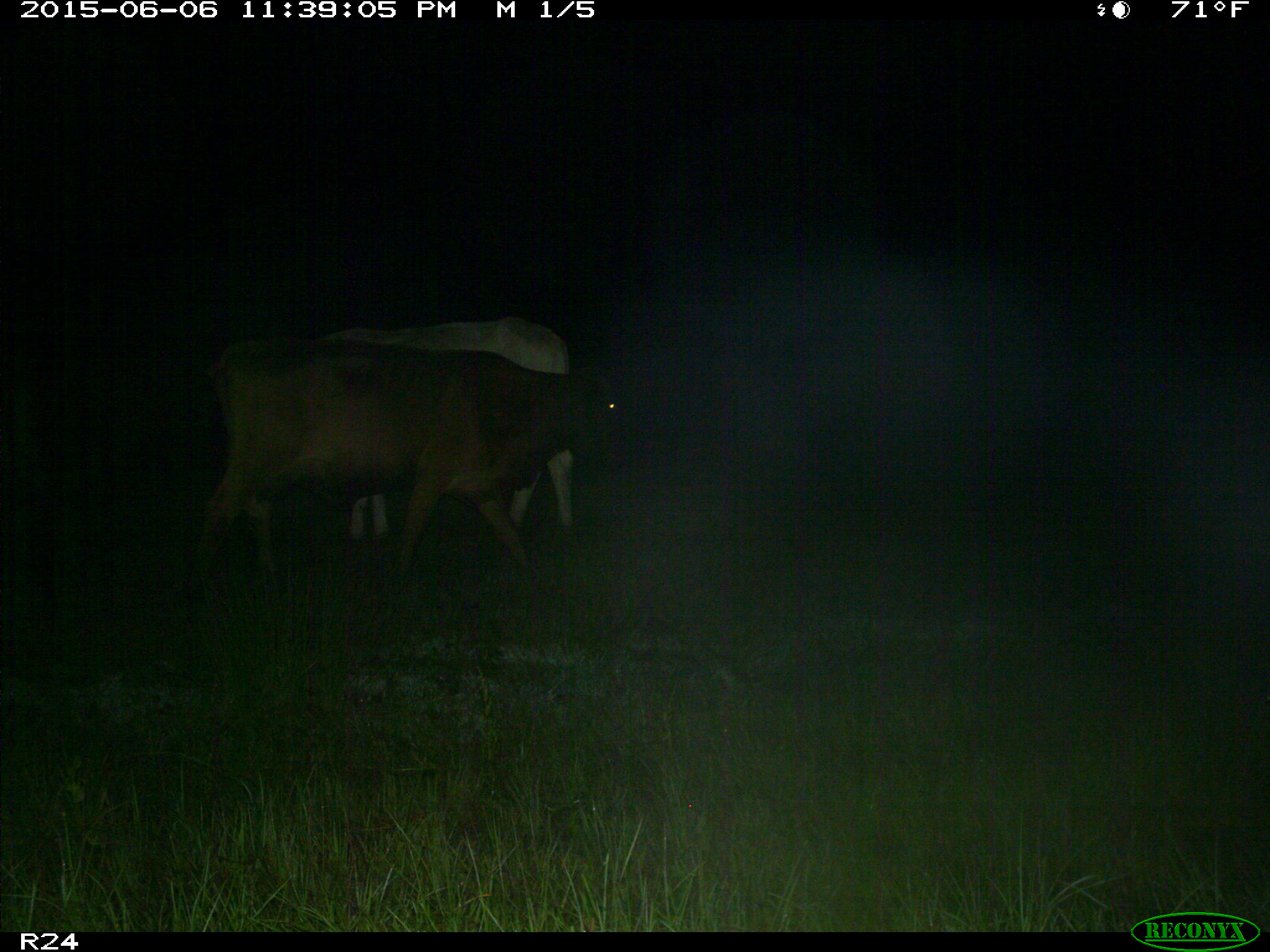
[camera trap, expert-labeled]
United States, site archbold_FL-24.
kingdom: Animalia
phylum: Chordata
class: Mammalia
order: Artiodactyla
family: Bovidae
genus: Bos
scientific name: Bos taurus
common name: domestic cow